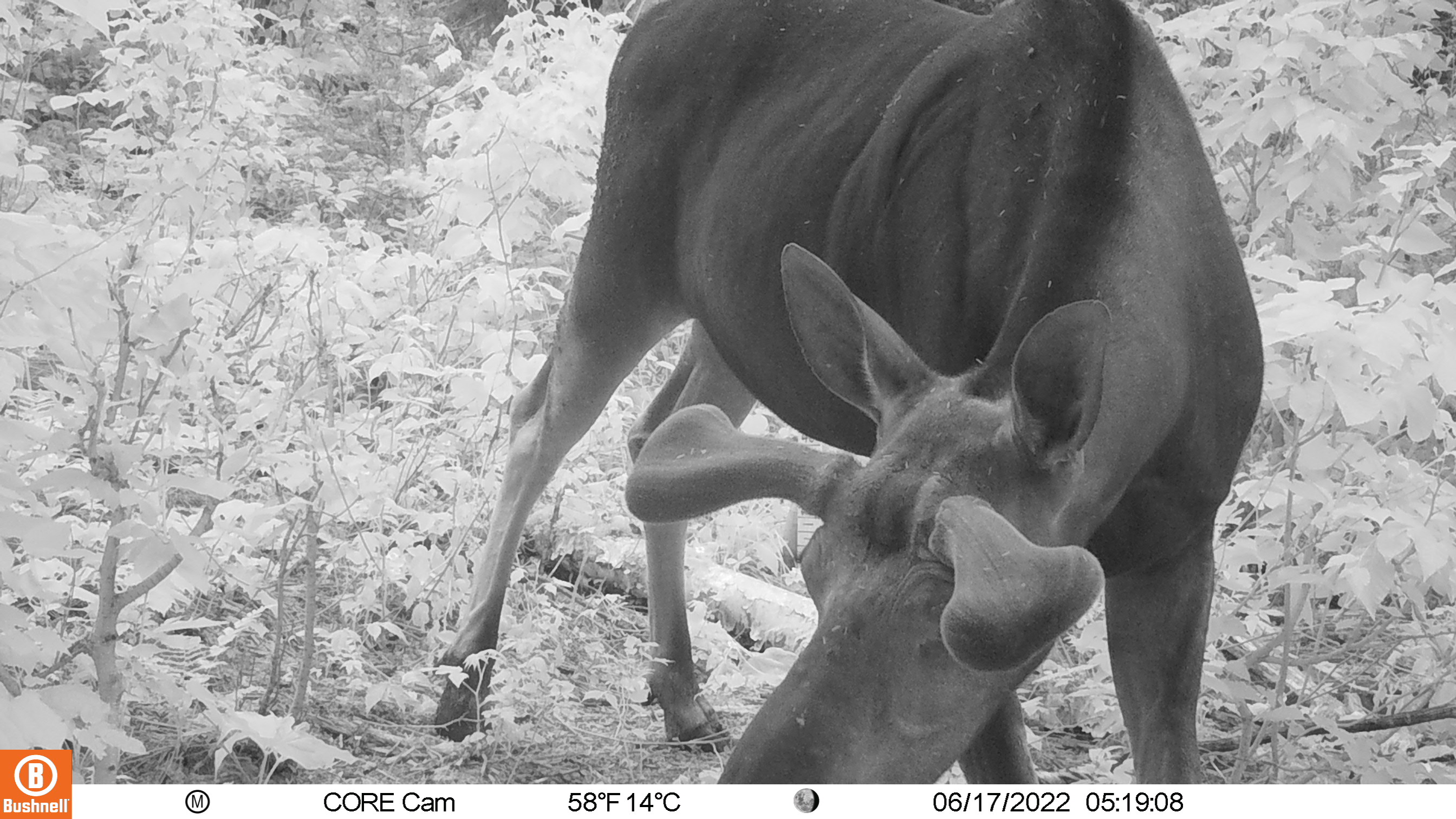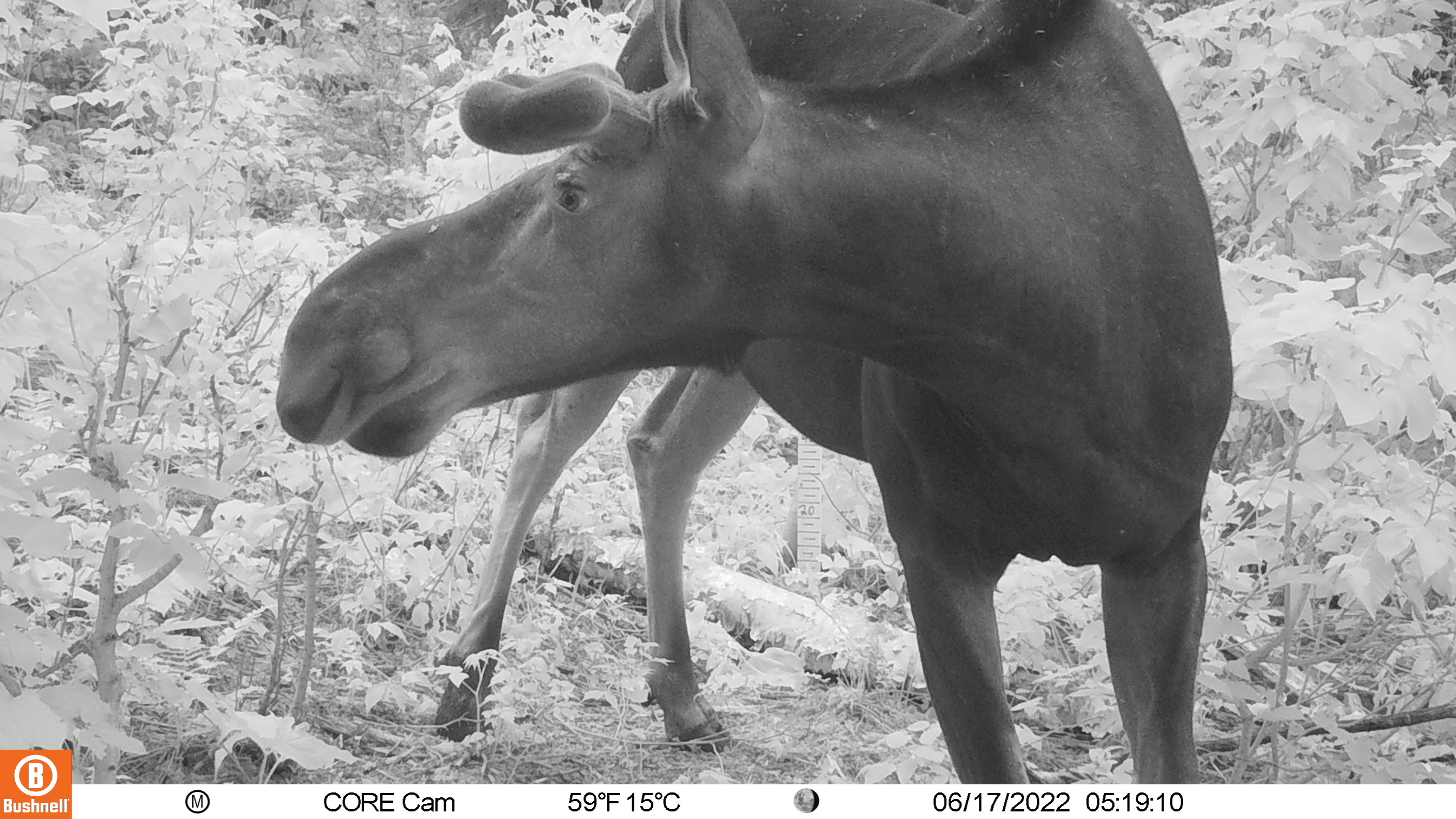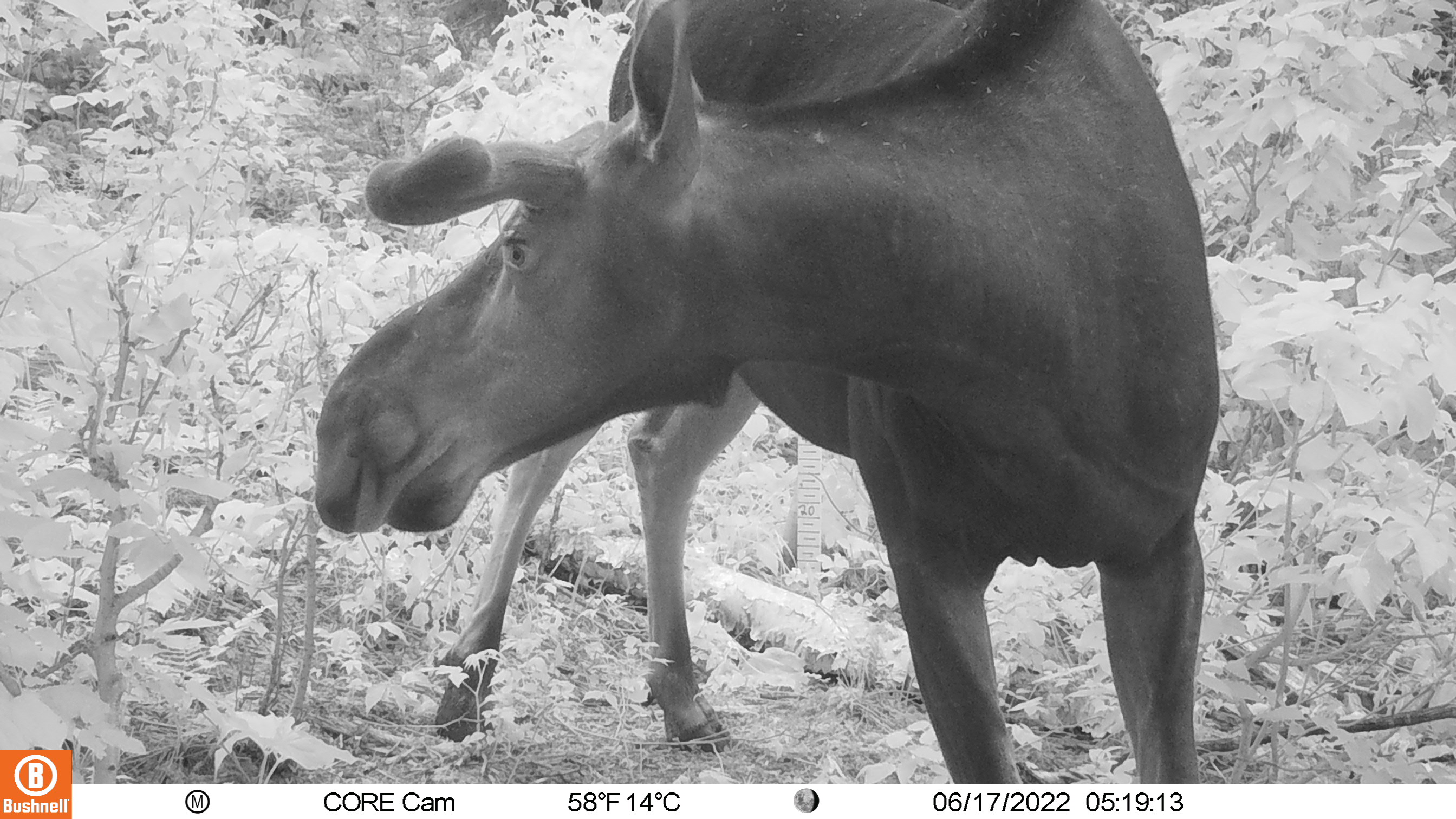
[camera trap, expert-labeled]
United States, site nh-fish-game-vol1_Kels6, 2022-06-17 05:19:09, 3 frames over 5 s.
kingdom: Animalia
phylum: Chordata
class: Mammalia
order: Artiodactyla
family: Cervidae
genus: Alces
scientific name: Alces alces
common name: moose